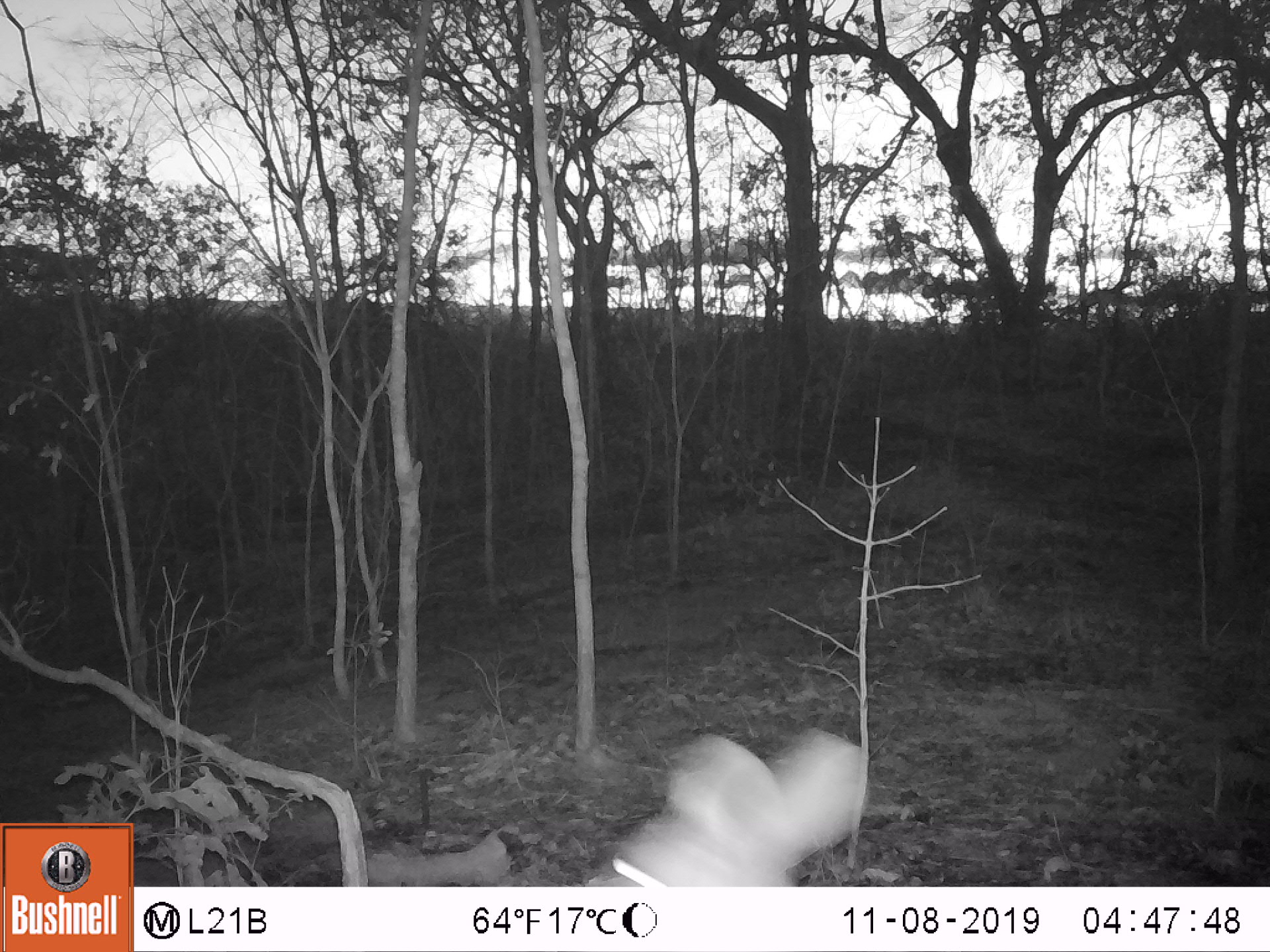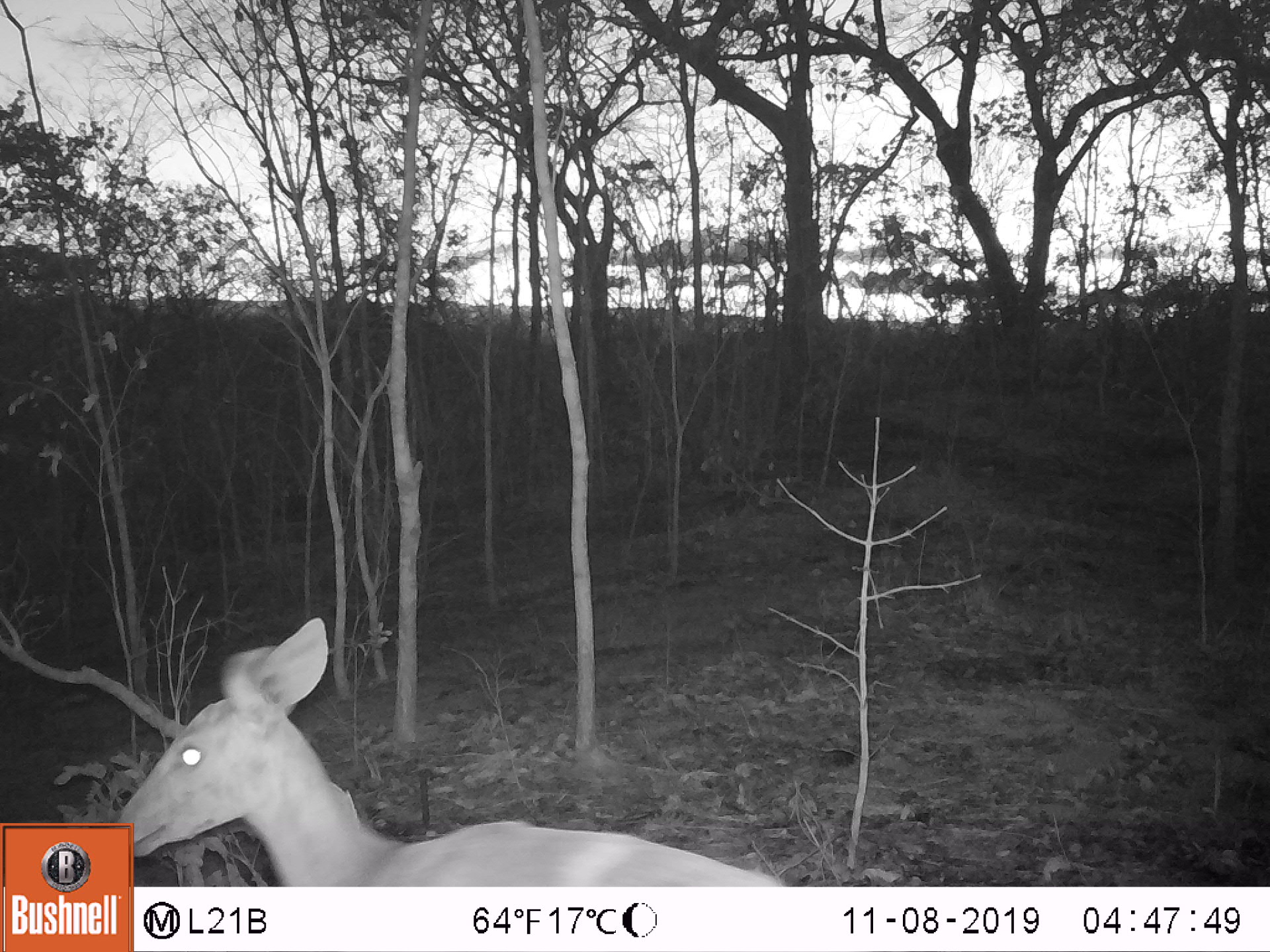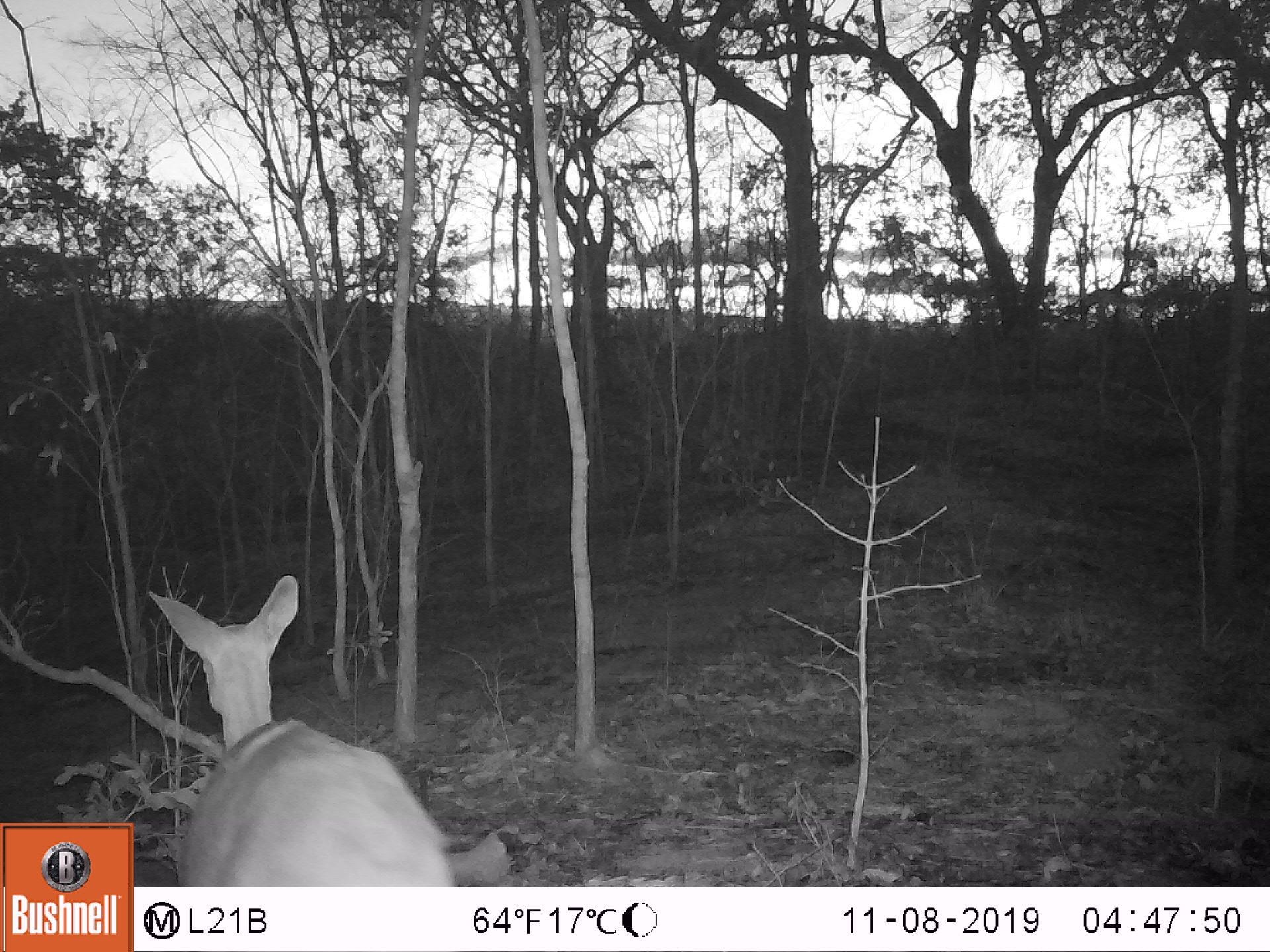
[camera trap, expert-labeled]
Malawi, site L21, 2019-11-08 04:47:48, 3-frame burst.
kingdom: Animalia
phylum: Chordata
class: Mammalia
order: Artiodactyla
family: Bovidae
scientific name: Antilopinae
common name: small antelope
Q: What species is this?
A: Small antelope (Antilopinae).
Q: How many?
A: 1.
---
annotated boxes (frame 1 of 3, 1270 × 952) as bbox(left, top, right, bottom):
small antelope: bbox(575, 734, 867, 883)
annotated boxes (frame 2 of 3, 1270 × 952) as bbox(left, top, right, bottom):
small antelope: bbox(136, 622, 774, 882)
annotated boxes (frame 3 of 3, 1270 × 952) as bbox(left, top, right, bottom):
small antelope: bbox(143, 577, 450, 882)